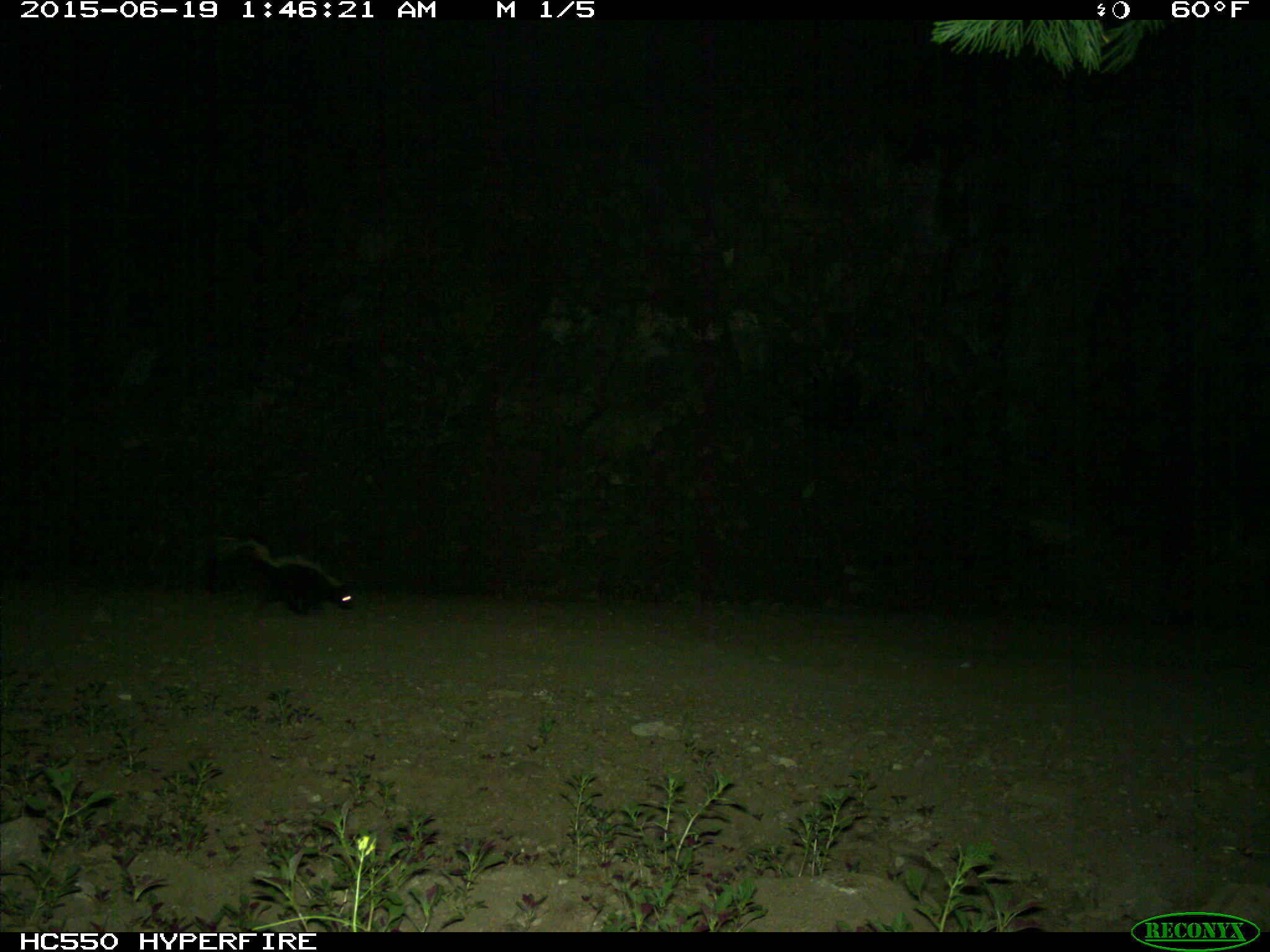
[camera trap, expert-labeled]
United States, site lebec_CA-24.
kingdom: Animalia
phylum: Chordata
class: Mammalia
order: Carnivora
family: Mephitidae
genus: Mephitis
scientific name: Mephitis mephitis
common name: striped skunk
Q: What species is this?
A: Mephitis mephitis (striped skunk).